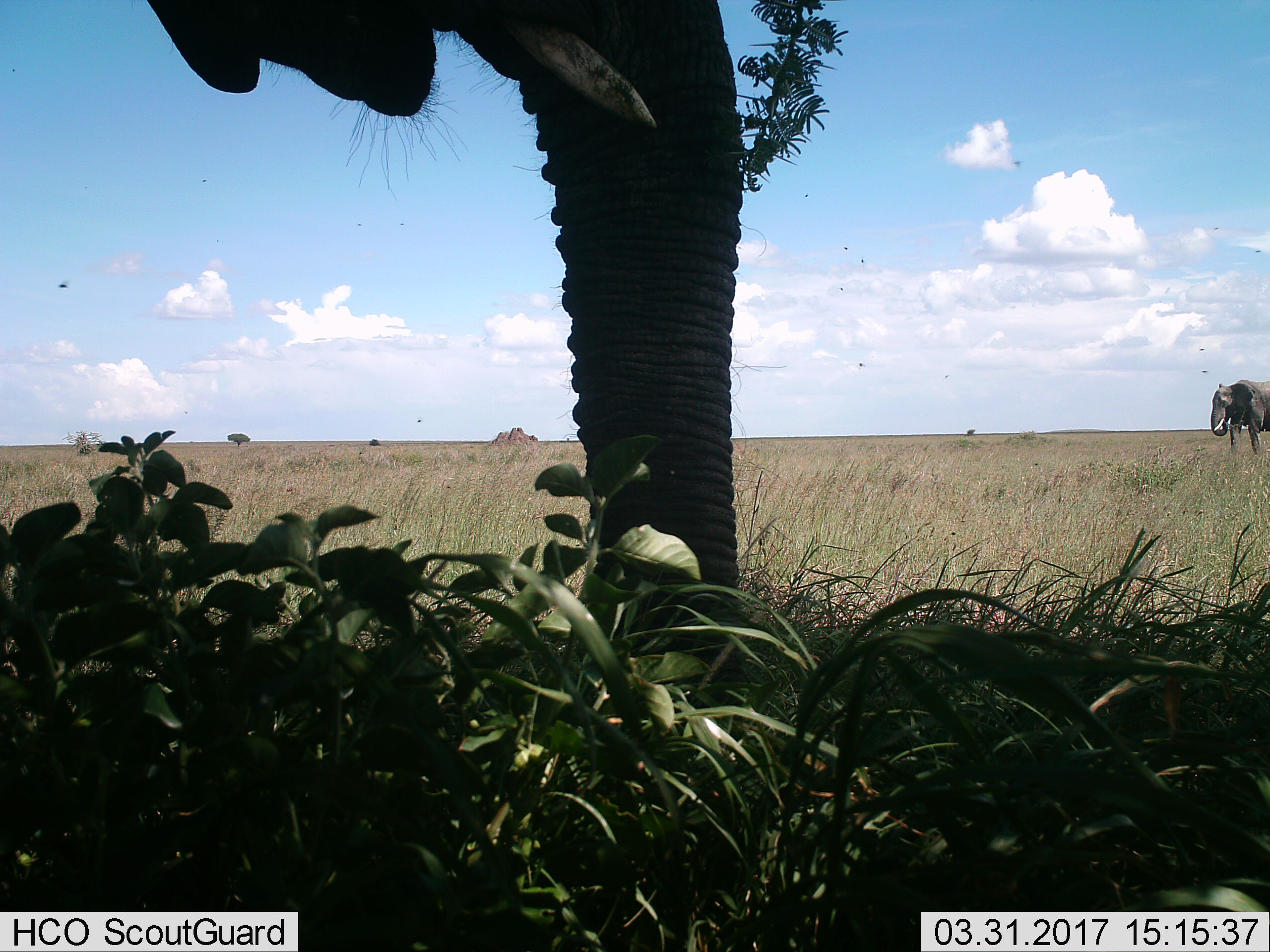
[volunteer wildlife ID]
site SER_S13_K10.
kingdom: Animalia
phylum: Chordata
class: Mammalia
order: Proboscidea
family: Elephantidae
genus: Loxodonta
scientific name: Loxodonta africana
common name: african bush elephant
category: elephant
Elephant (african bush elephant) (Loxodonta africana), count 2. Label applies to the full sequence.